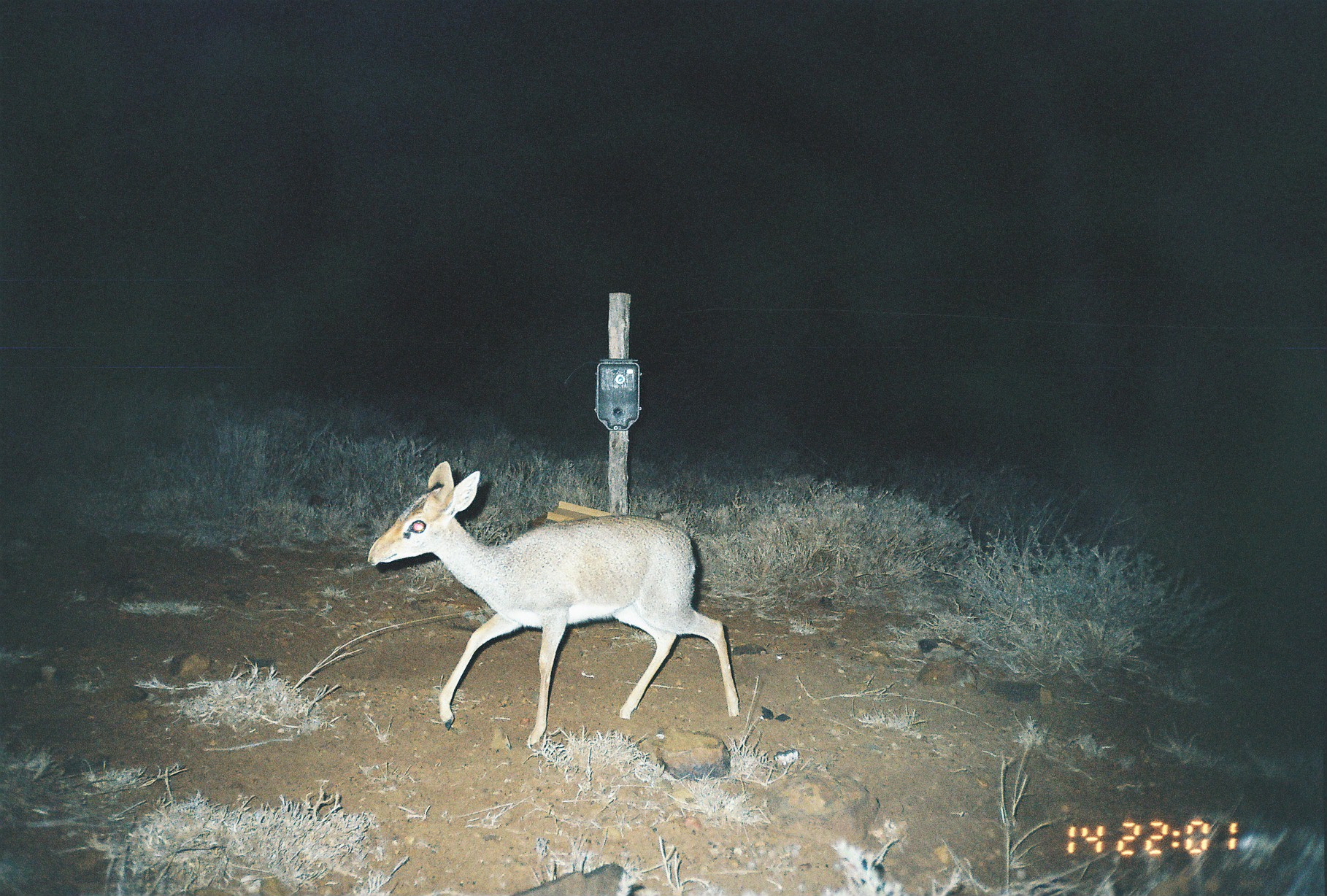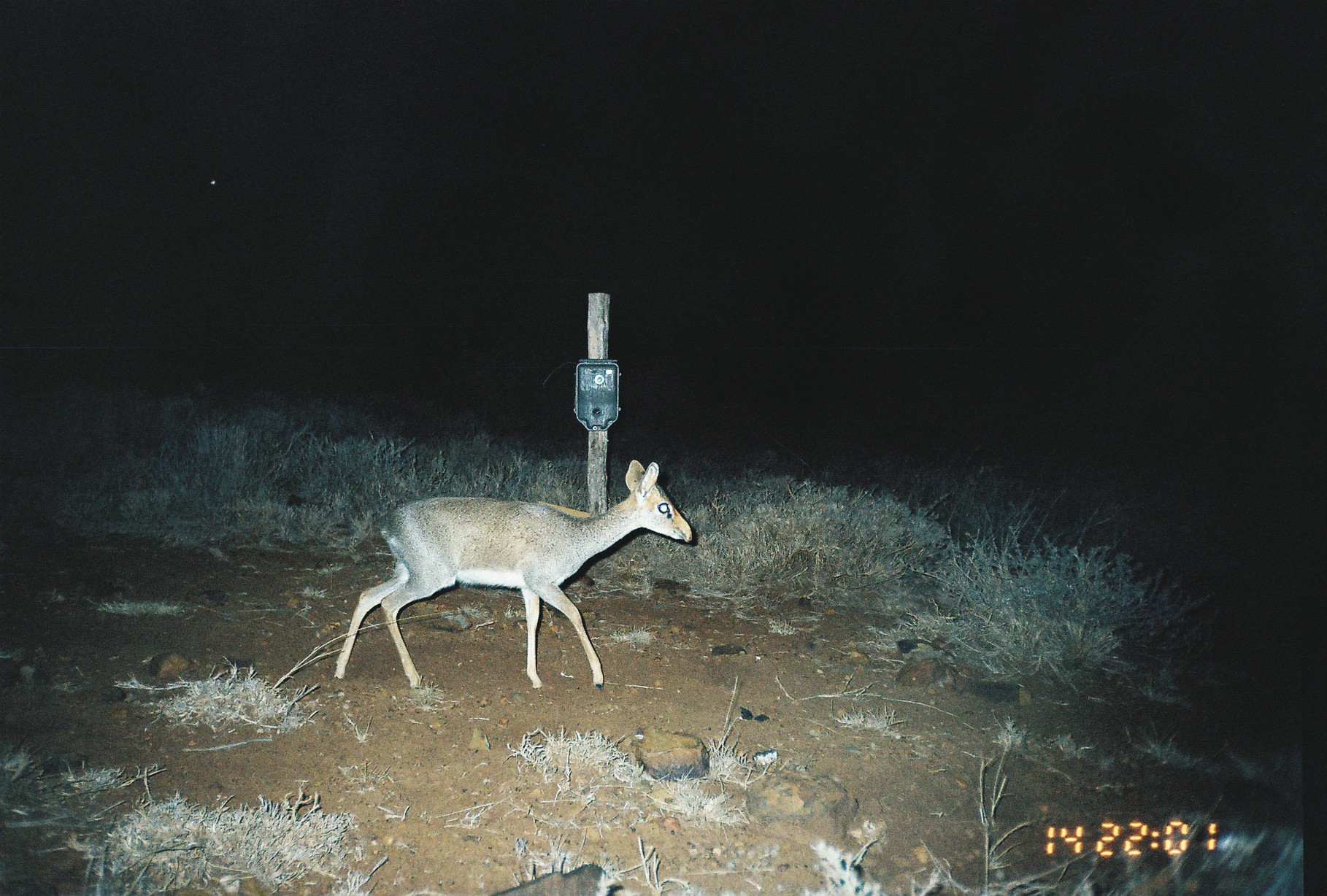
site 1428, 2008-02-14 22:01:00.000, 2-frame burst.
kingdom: Animalia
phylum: Chordata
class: Mammalia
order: Artiodactyla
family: Bovidae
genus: Madoqua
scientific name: Madoqua guentheri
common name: günther's dik-dik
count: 1